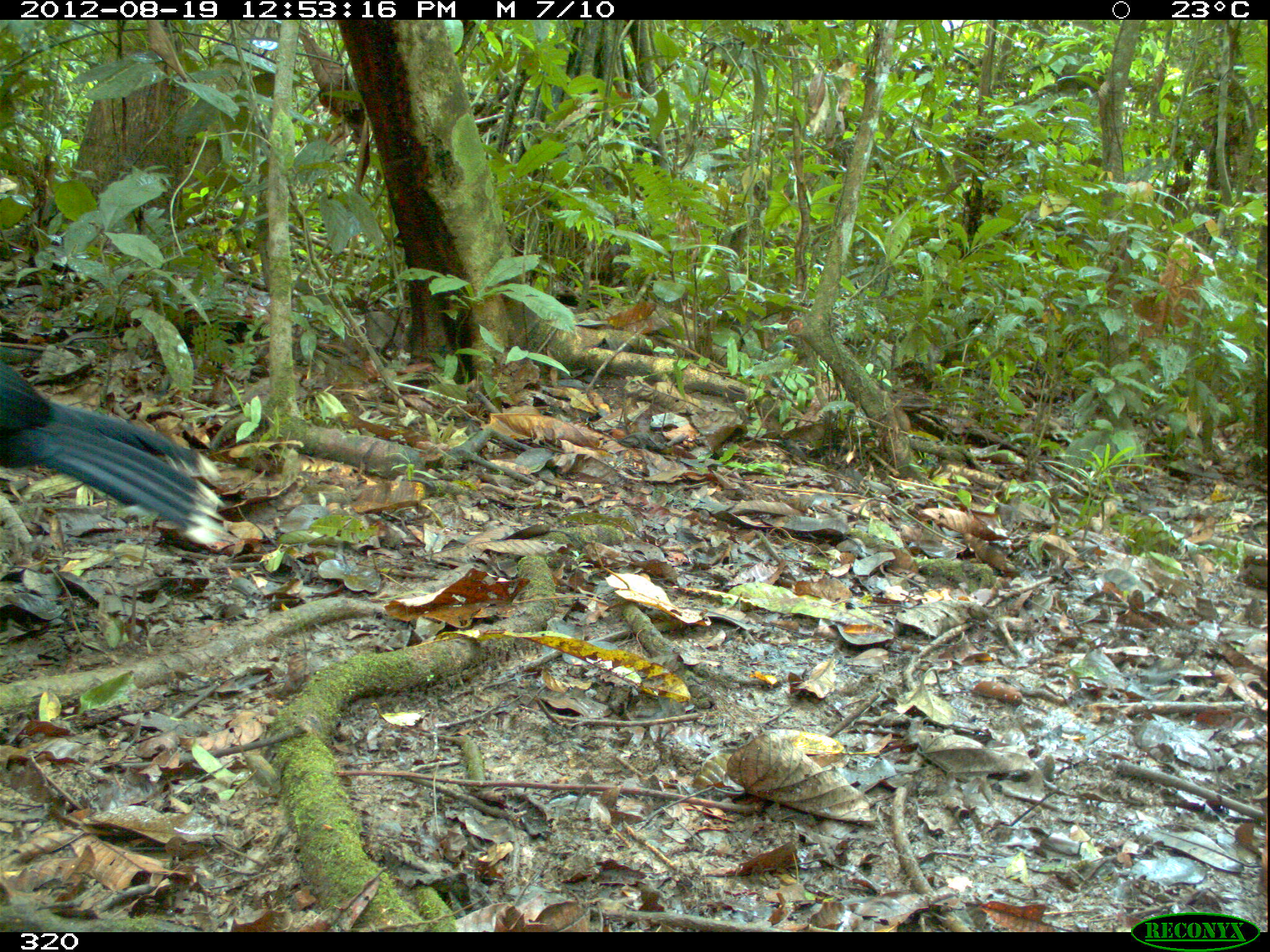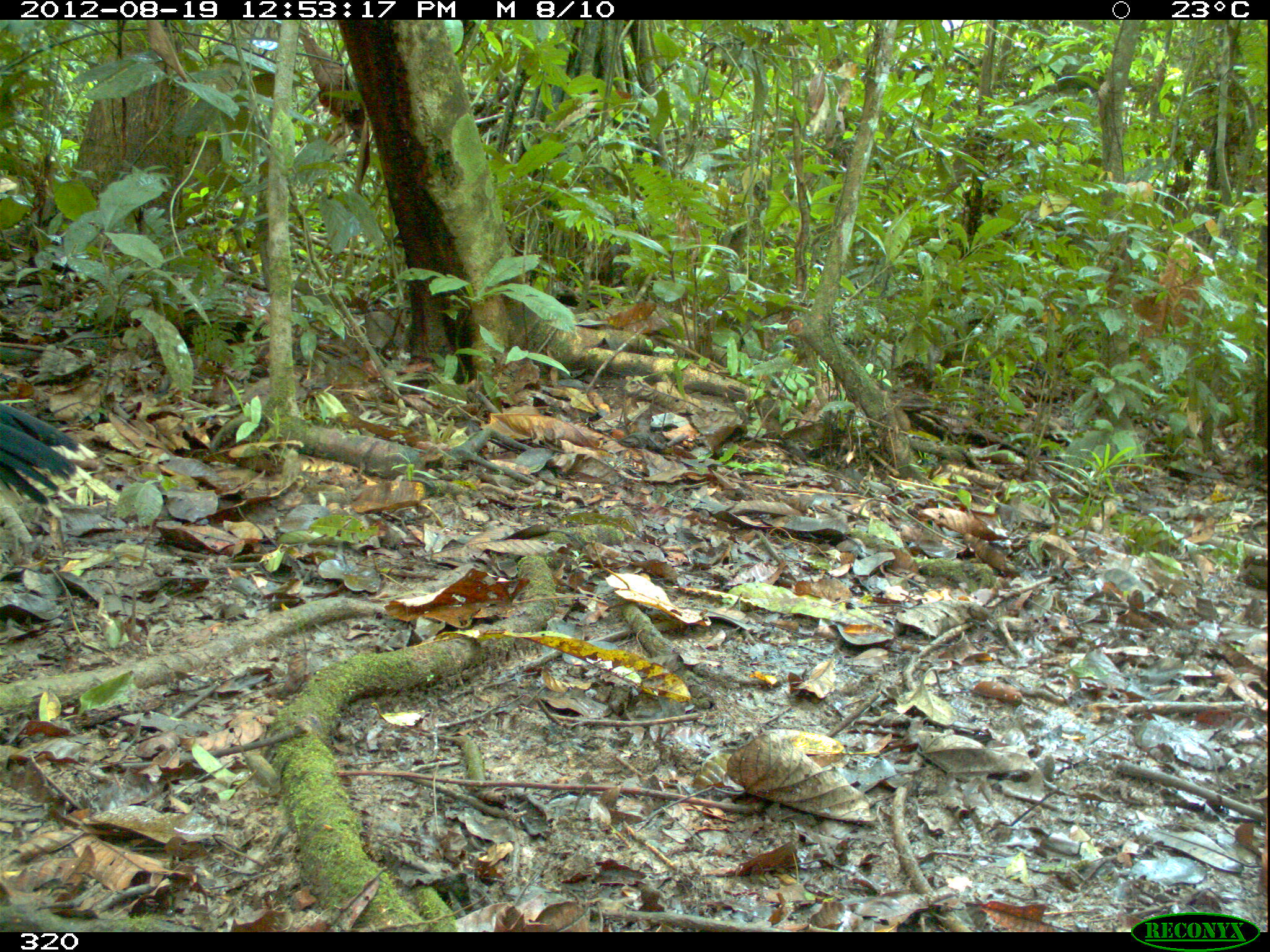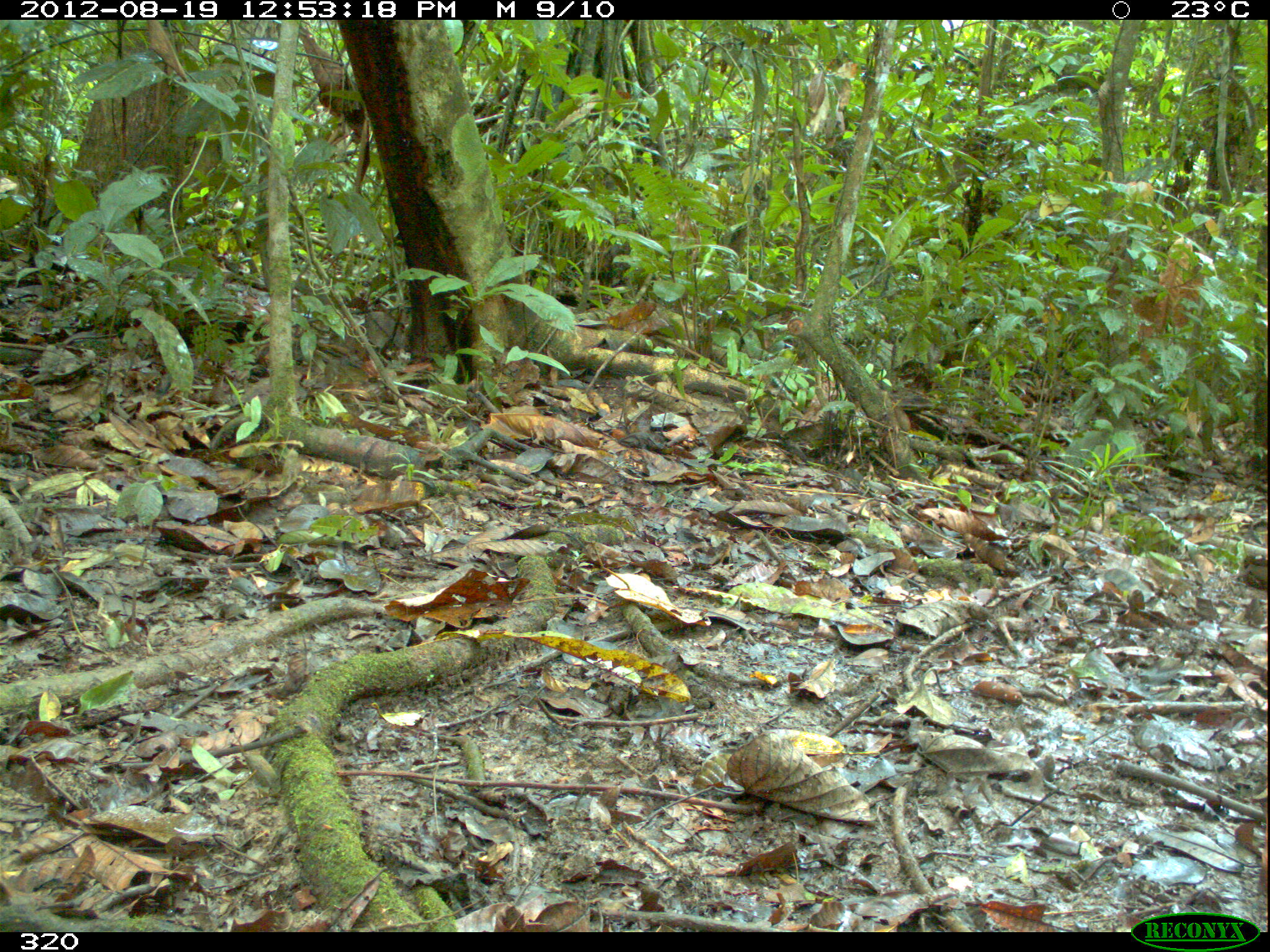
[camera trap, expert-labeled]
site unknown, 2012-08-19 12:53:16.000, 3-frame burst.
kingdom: Animalia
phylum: Chordata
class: Aves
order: Galliformes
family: Cracidae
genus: Mitu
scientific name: Mitu tuberosum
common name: razor-billed curassow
Mitu tuberosum (razor-billed curassow).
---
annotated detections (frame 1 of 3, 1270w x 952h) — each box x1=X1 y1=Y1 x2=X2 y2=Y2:
mitu tuberosum: x1=0 y1=336 x2=225 y2=549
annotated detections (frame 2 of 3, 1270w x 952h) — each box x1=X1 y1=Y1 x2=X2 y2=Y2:
mitu tuberosum: x1=0 y1=397 x2=80 y2=505